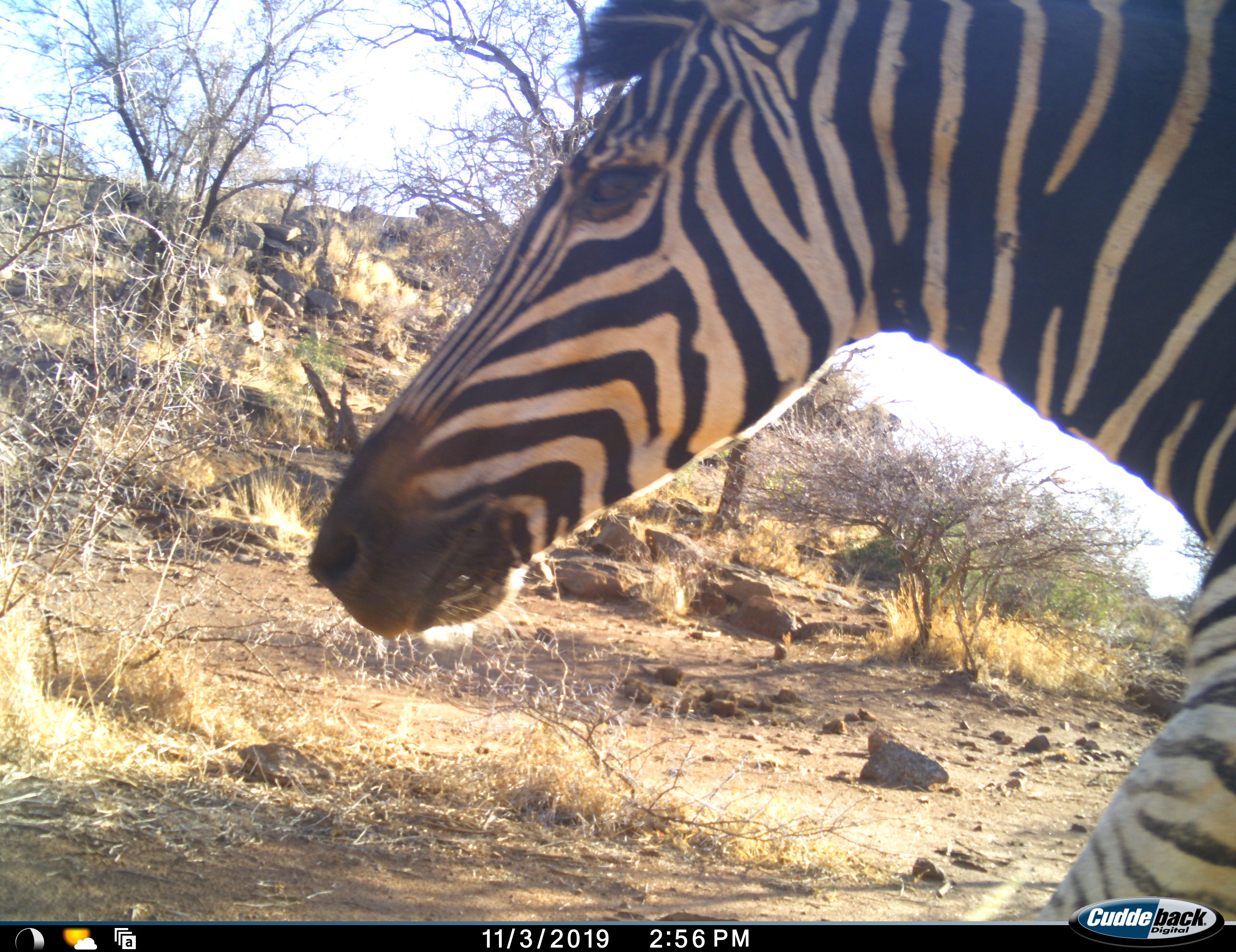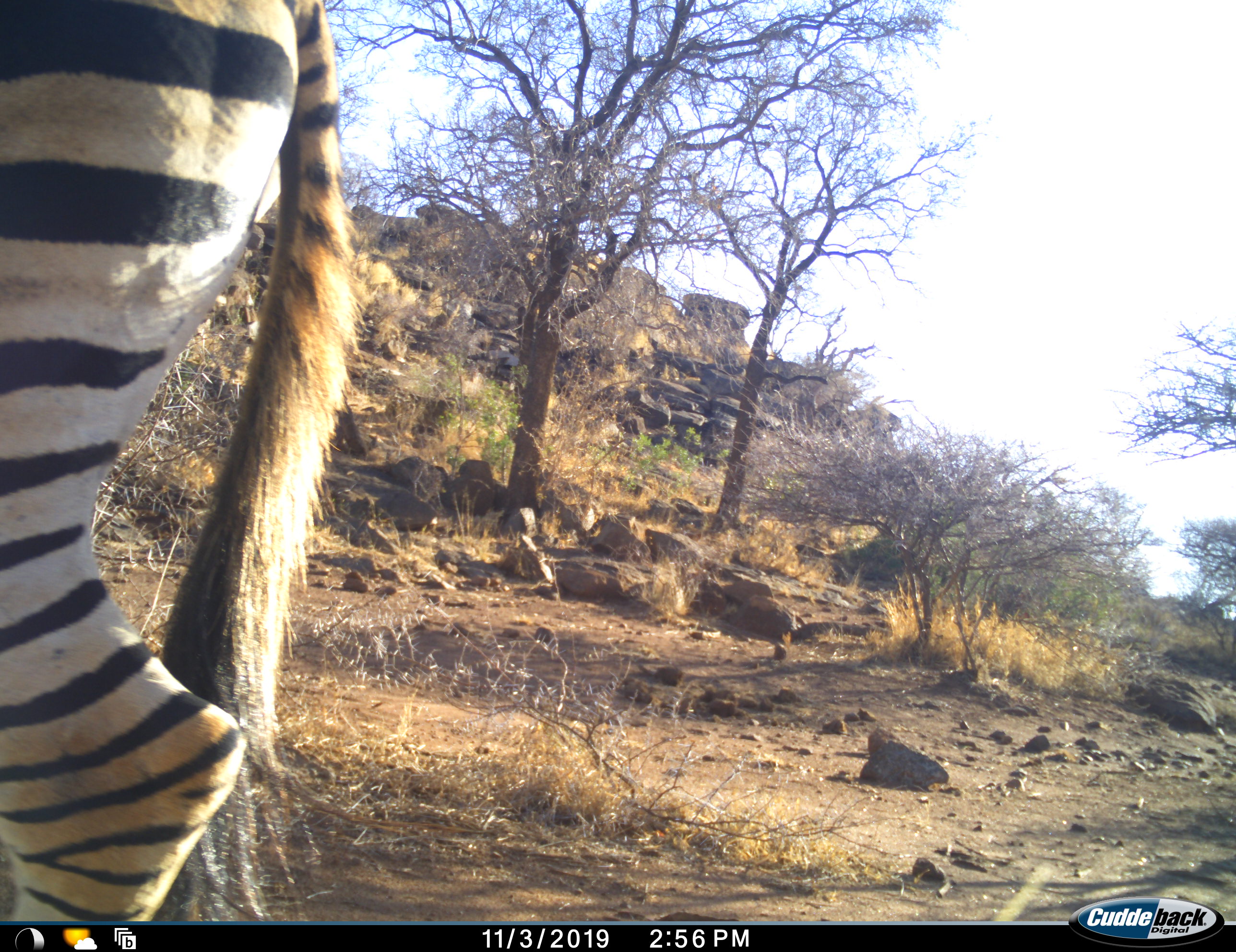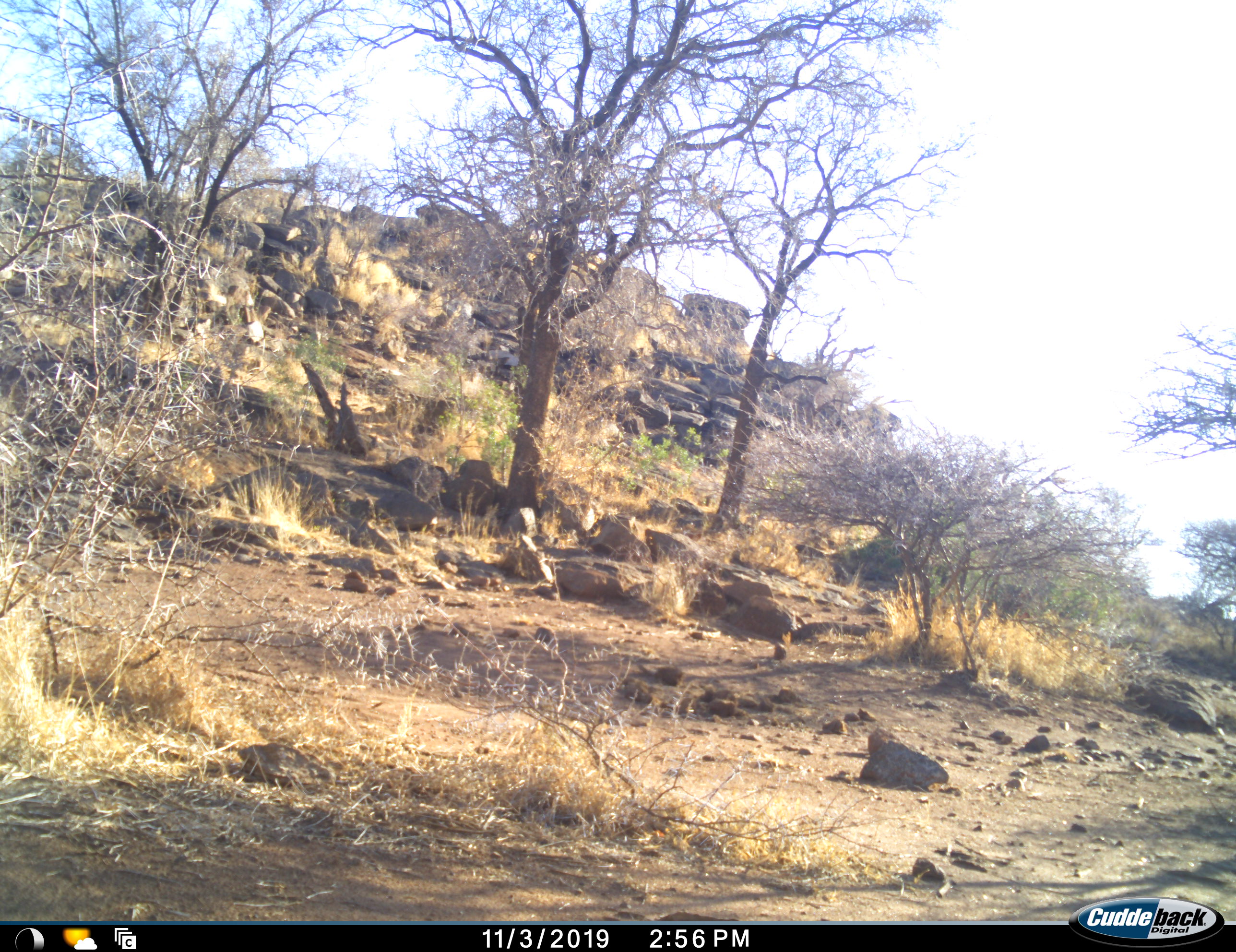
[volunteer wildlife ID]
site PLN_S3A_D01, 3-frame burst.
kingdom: Animalia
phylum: Chordata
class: Mammalia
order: Perissodactyla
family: Equidae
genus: Equus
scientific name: Equus quagga burchellii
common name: burchell's zebra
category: zebraburchells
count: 1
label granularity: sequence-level